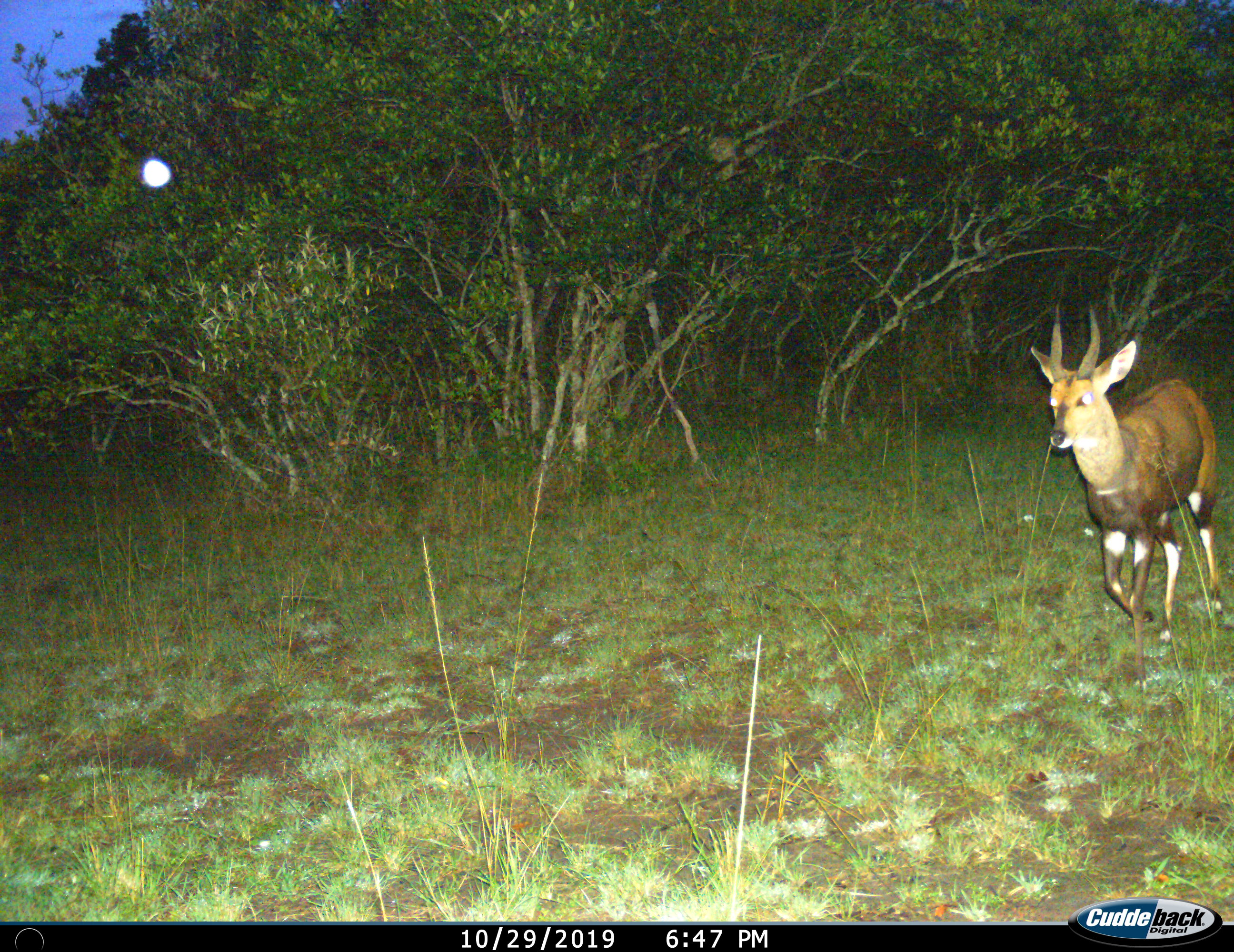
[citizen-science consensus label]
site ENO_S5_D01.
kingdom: Animalia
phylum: Chordata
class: Mammalia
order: Artiodactyla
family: Bovidae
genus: Tragelaphus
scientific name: Tragelaphus scriptus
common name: bushbuck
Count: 1.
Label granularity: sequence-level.